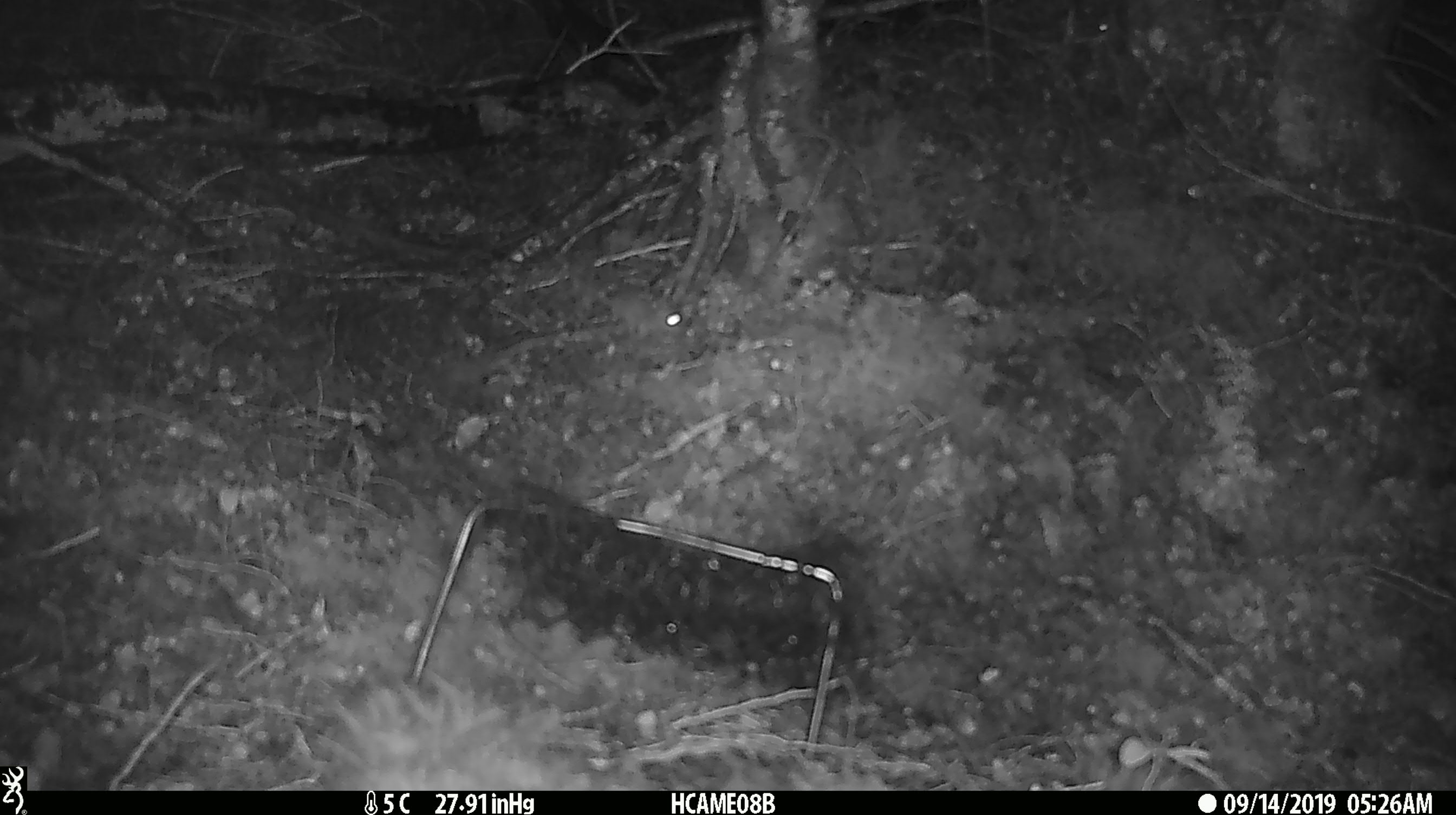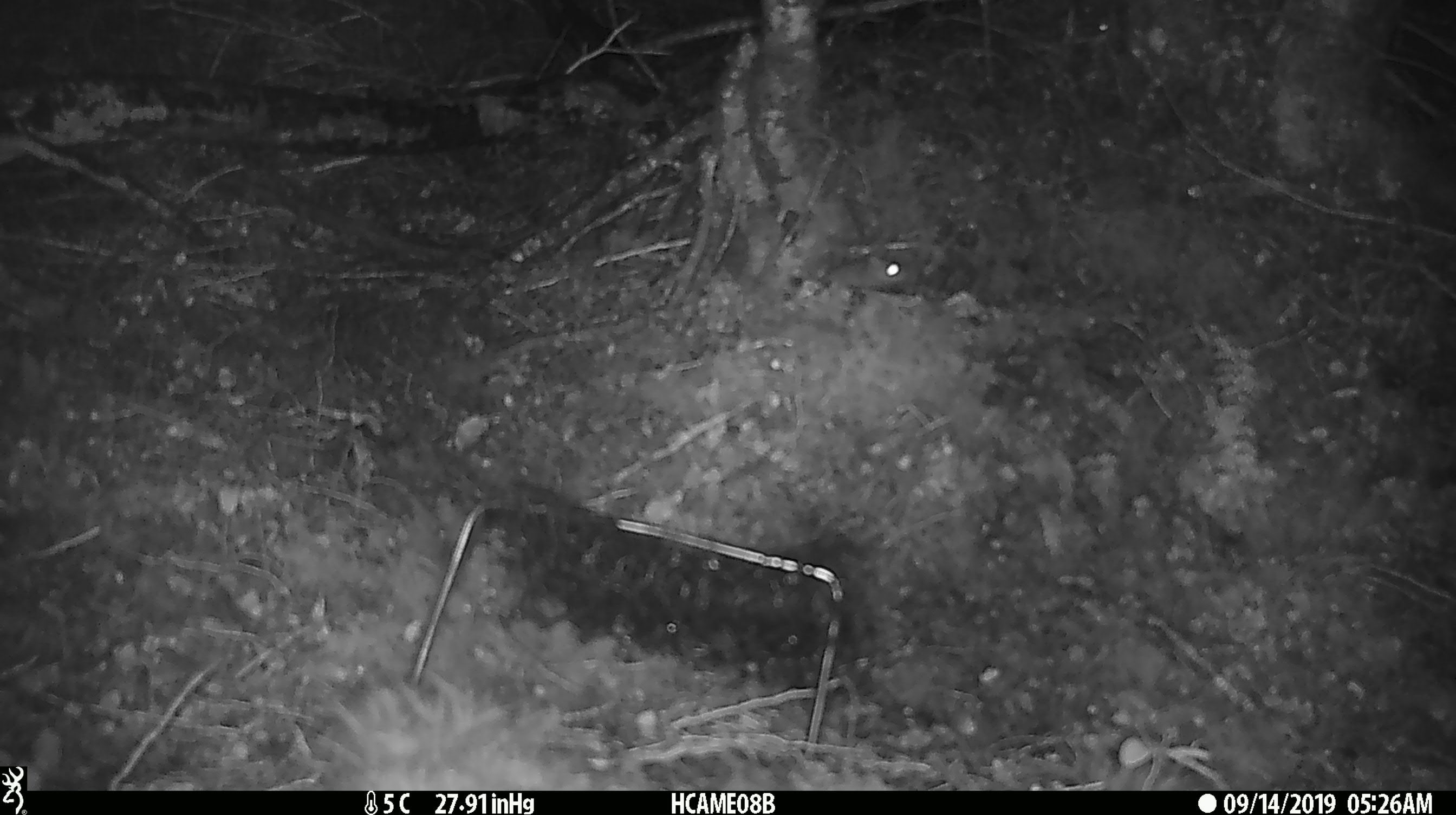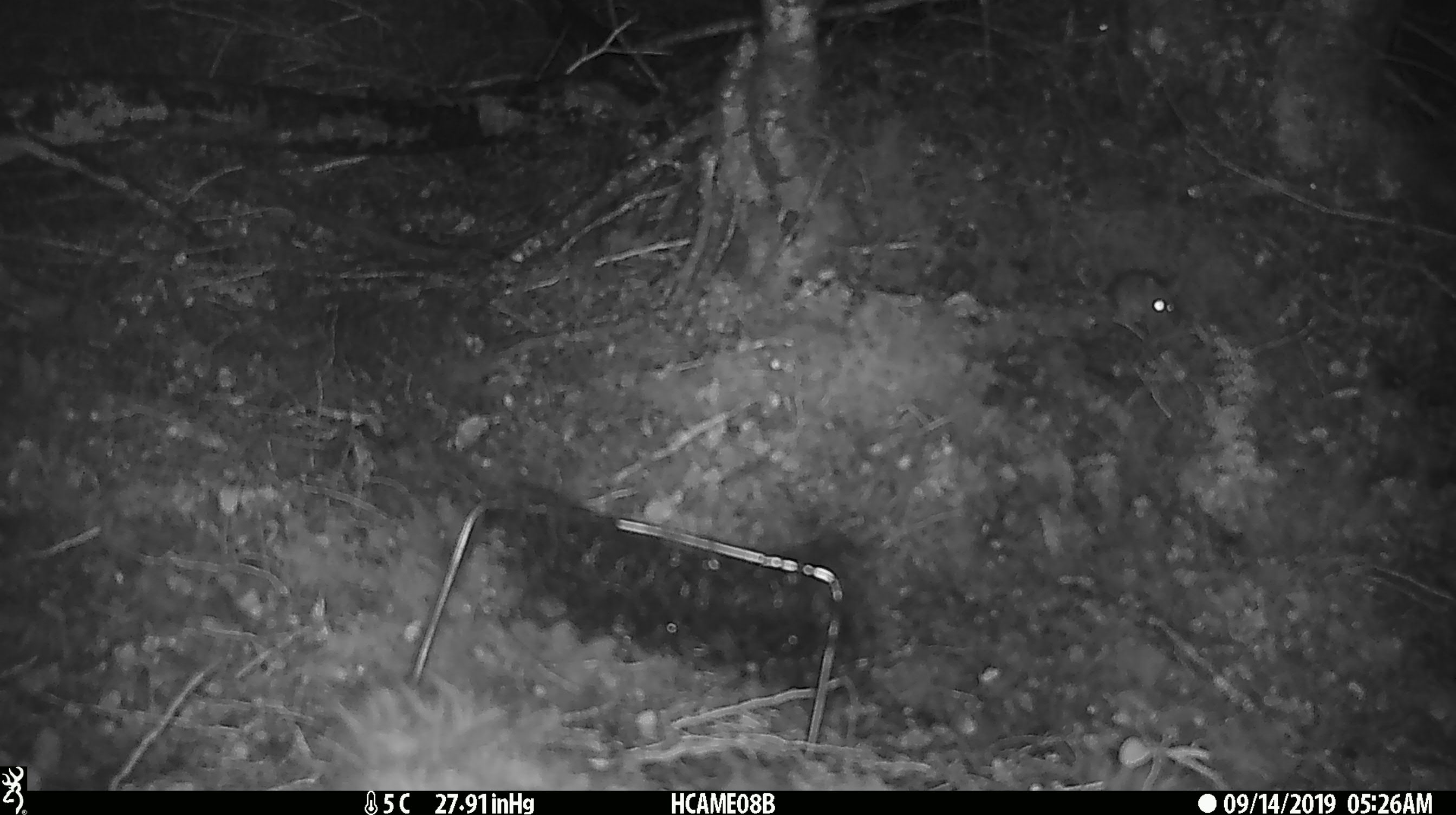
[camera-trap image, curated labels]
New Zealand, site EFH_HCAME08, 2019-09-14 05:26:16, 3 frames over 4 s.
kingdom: Animalia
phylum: Chordata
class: Mammalia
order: Rodentia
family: Muridae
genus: Mus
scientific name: Mus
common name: mouse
Mouse (Mus).